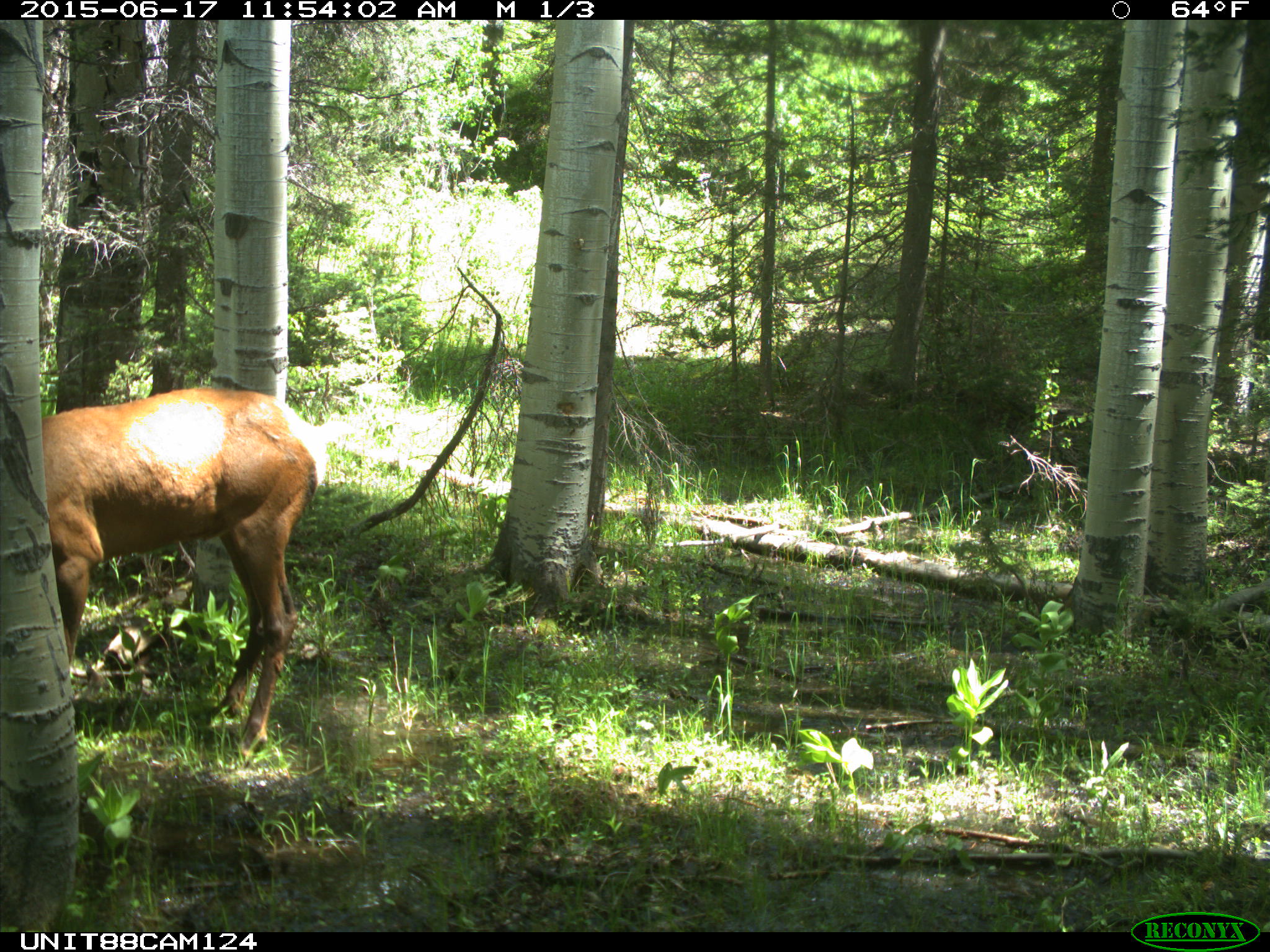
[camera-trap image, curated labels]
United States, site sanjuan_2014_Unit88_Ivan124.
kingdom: Animalia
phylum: Chordata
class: Mammalia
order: Artiodactyla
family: Cervidae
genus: Cervus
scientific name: Cervus elaphus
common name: red deer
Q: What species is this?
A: Cervus elaphus (red deer).